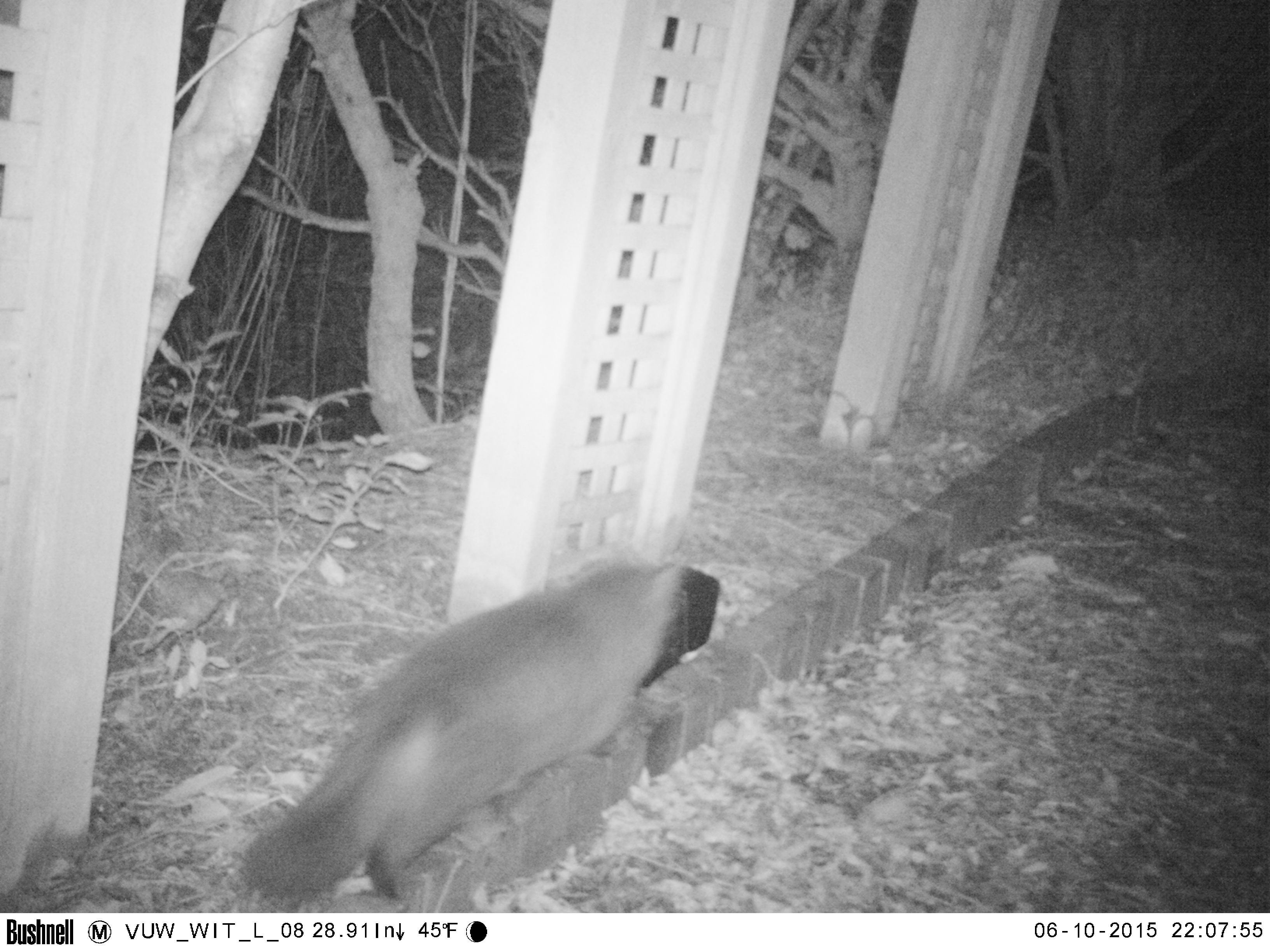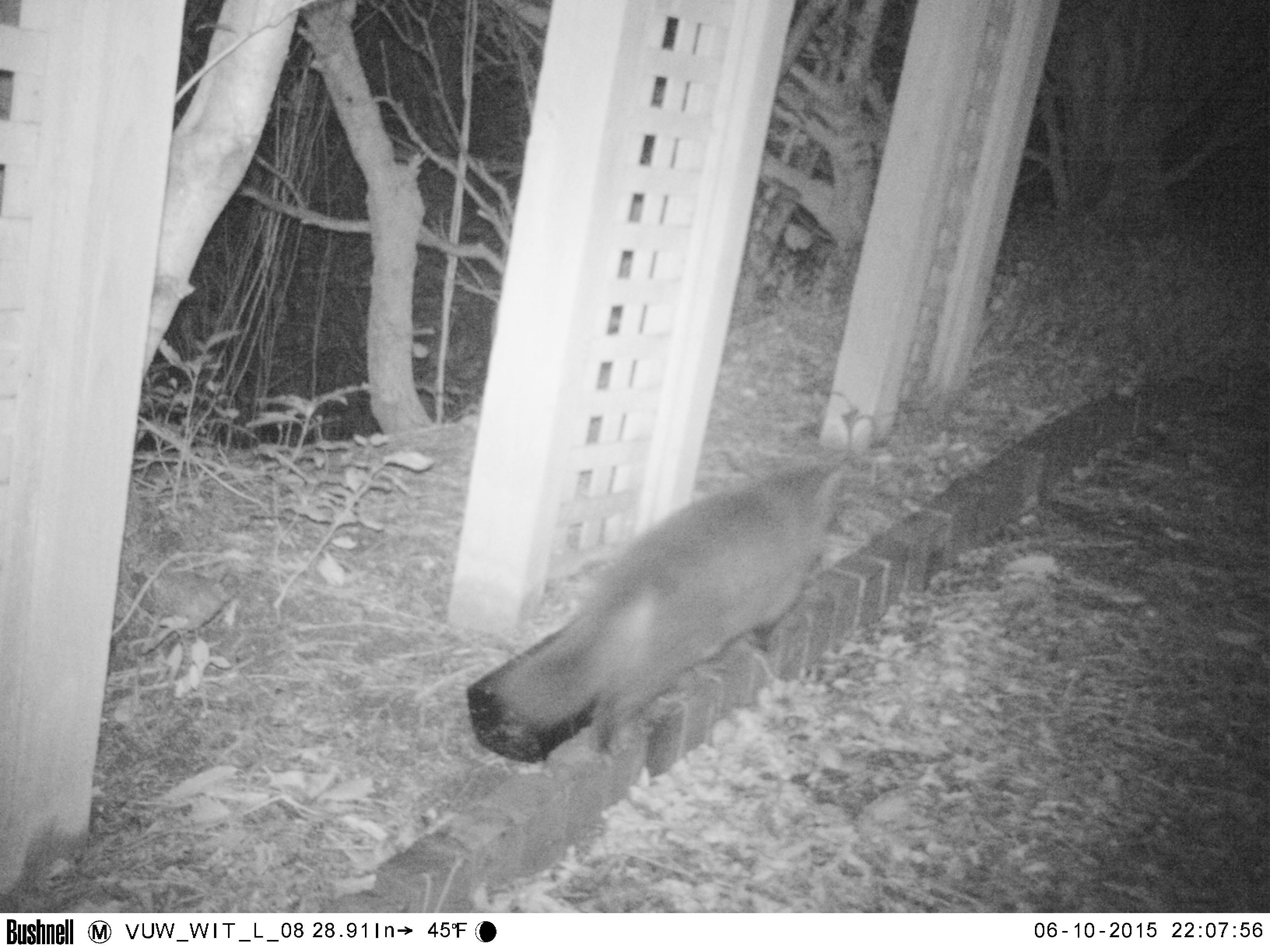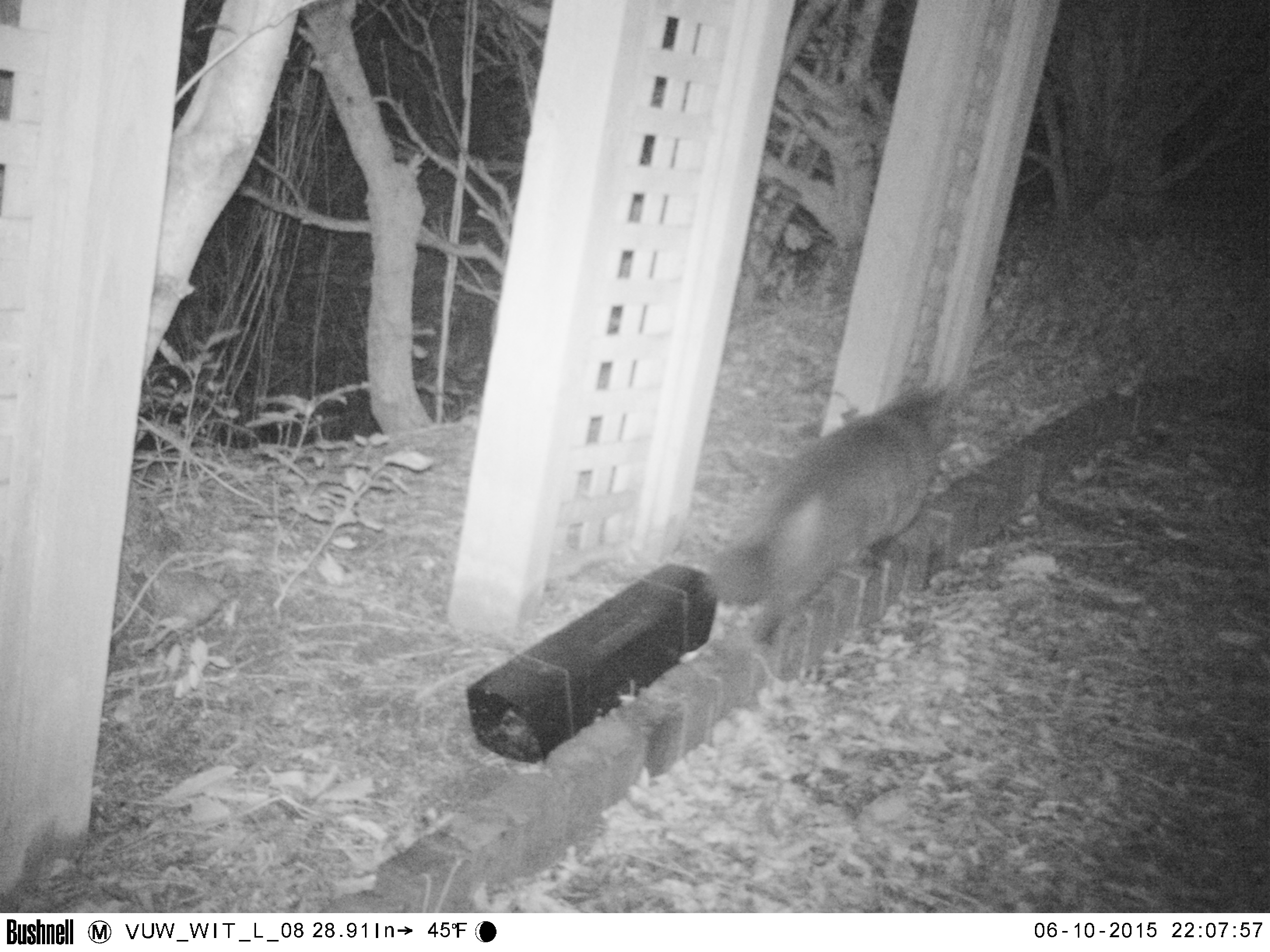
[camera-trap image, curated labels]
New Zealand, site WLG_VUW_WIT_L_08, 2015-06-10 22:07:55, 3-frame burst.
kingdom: Animalia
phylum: Chordata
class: Mammalia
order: Carnivora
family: Felidae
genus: Felis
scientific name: Felis catus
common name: domestic cat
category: cat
Cat (domestic cat) (Felis catus).